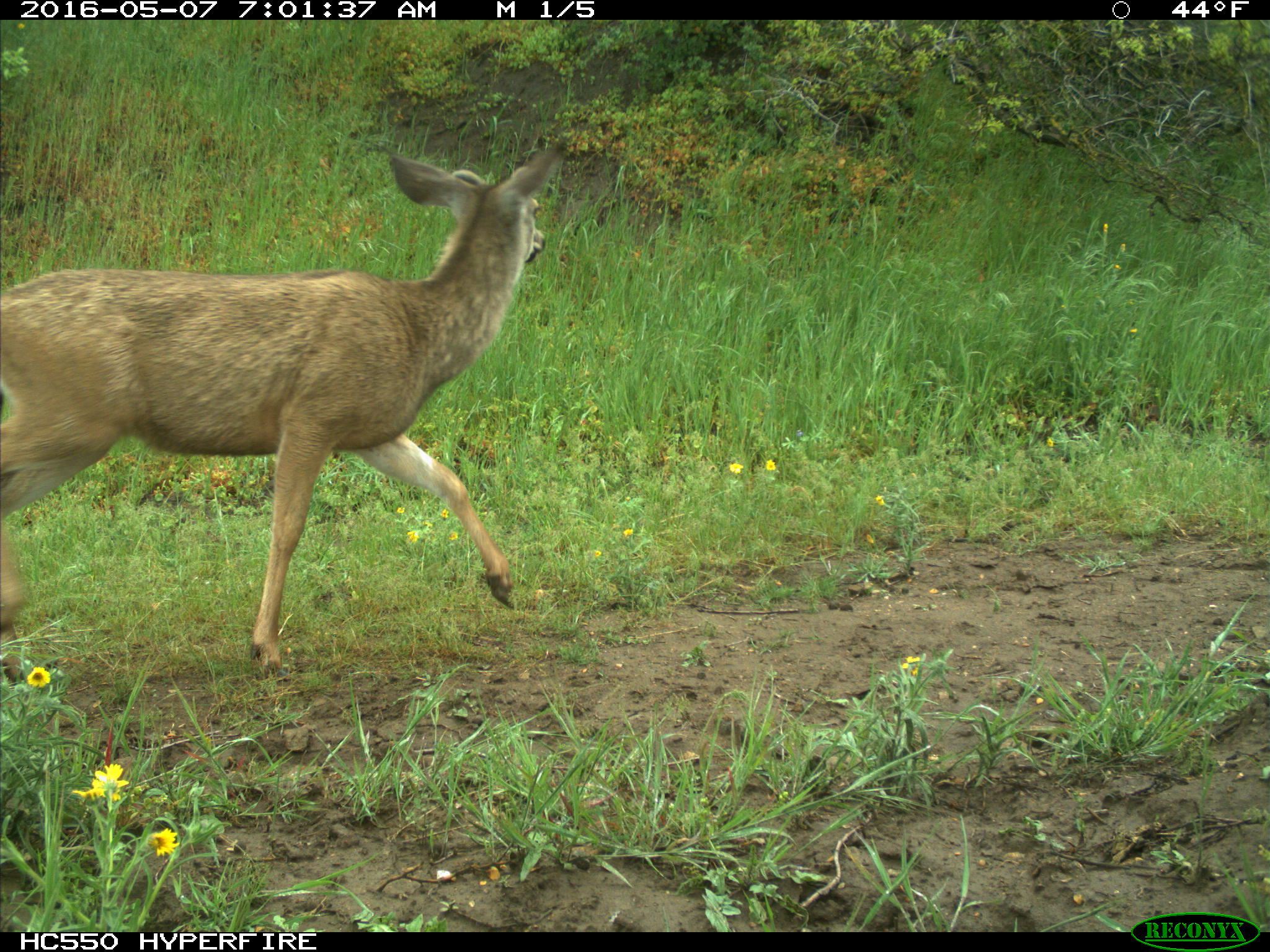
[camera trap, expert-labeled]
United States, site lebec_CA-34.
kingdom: Animalia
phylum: Chordata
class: Mammalia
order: Artiodactyla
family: Cervidae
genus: Odocoileus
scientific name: Odocoileus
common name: deer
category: unidentified deer